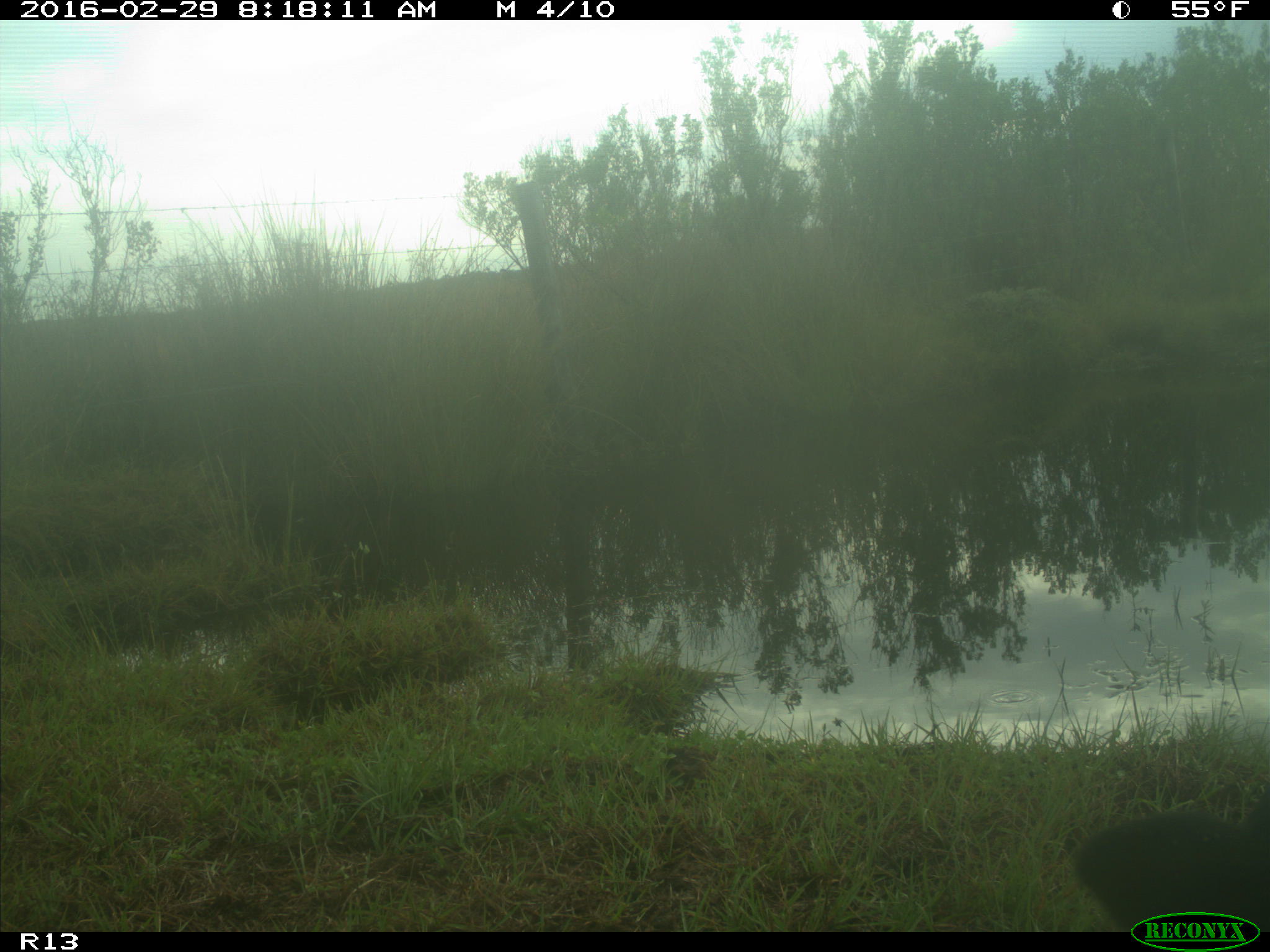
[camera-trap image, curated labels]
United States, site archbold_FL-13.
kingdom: Animalia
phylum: Chordata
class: Mammalia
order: Artiodactyla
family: Bovidae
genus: Bos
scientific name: Bos taurus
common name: domestic cow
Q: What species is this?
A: Bos taurus (domestic cow).